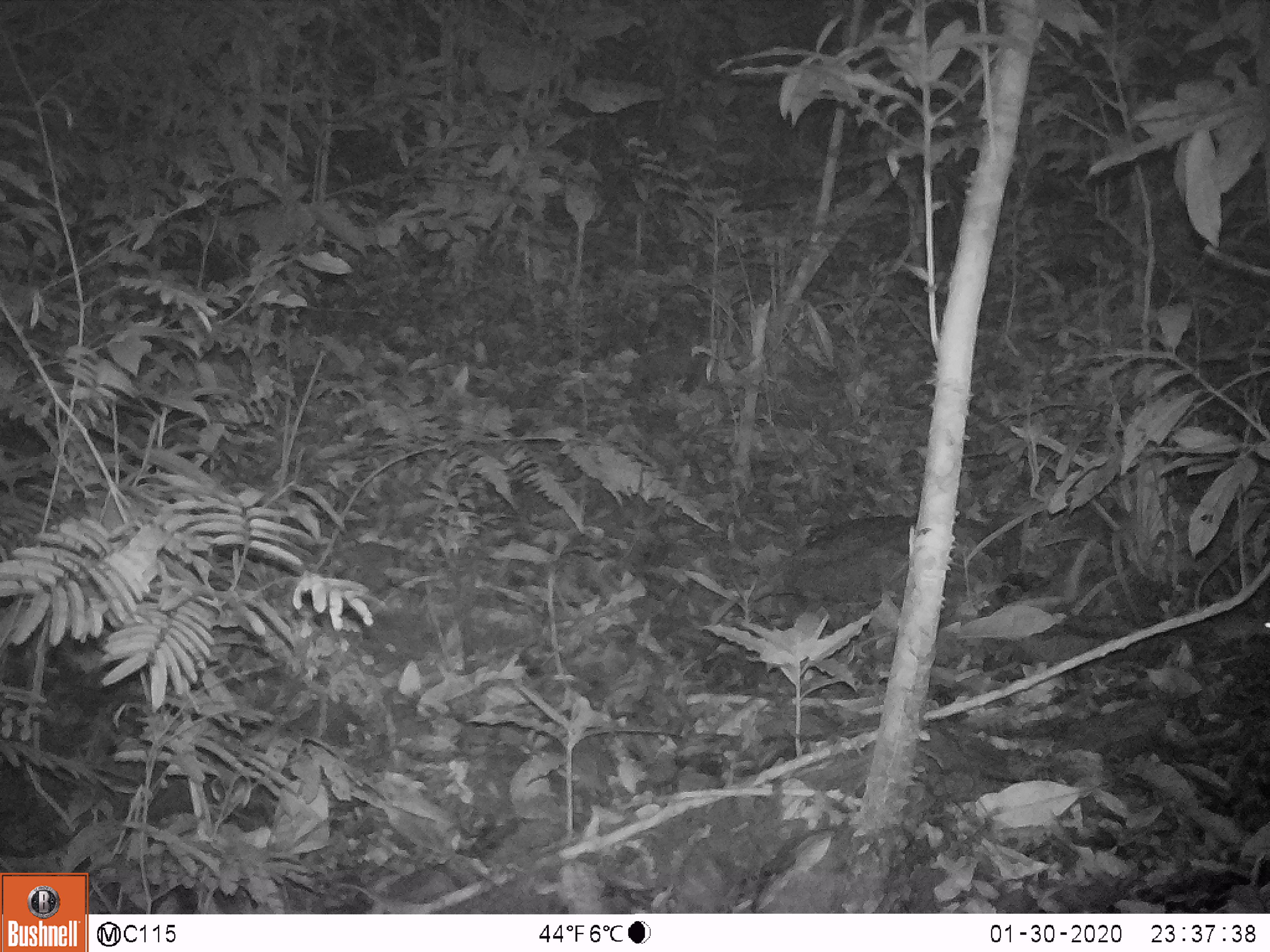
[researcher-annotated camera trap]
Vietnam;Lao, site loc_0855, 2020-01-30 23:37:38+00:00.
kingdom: Animalia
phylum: Chordata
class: Mammalia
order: Rodentia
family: Muridae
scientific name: Muridae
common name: old-world mice and rats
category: unidentified murid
Unidentified murid (old-world mice and rats) (Muridae). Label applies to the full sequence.